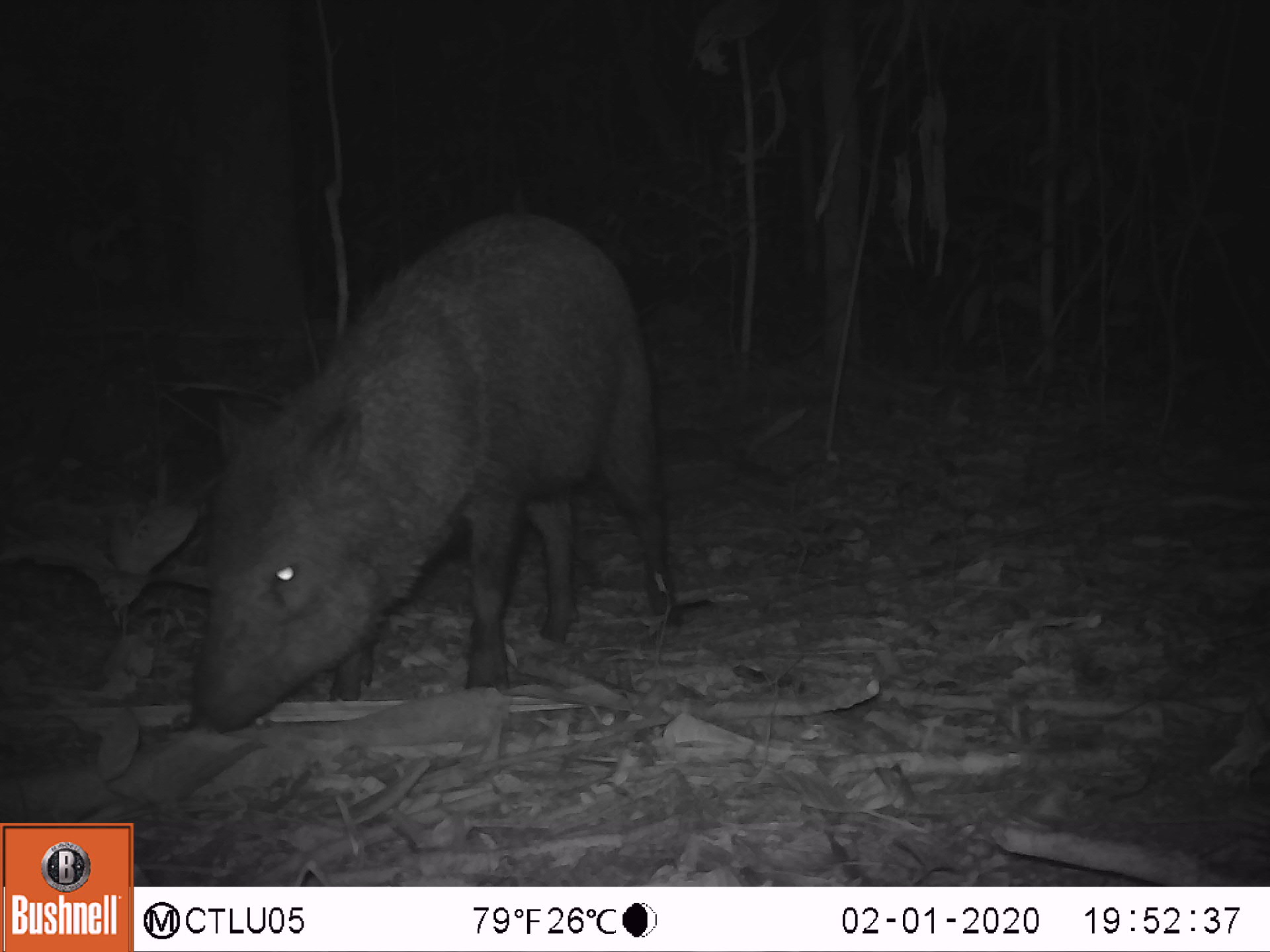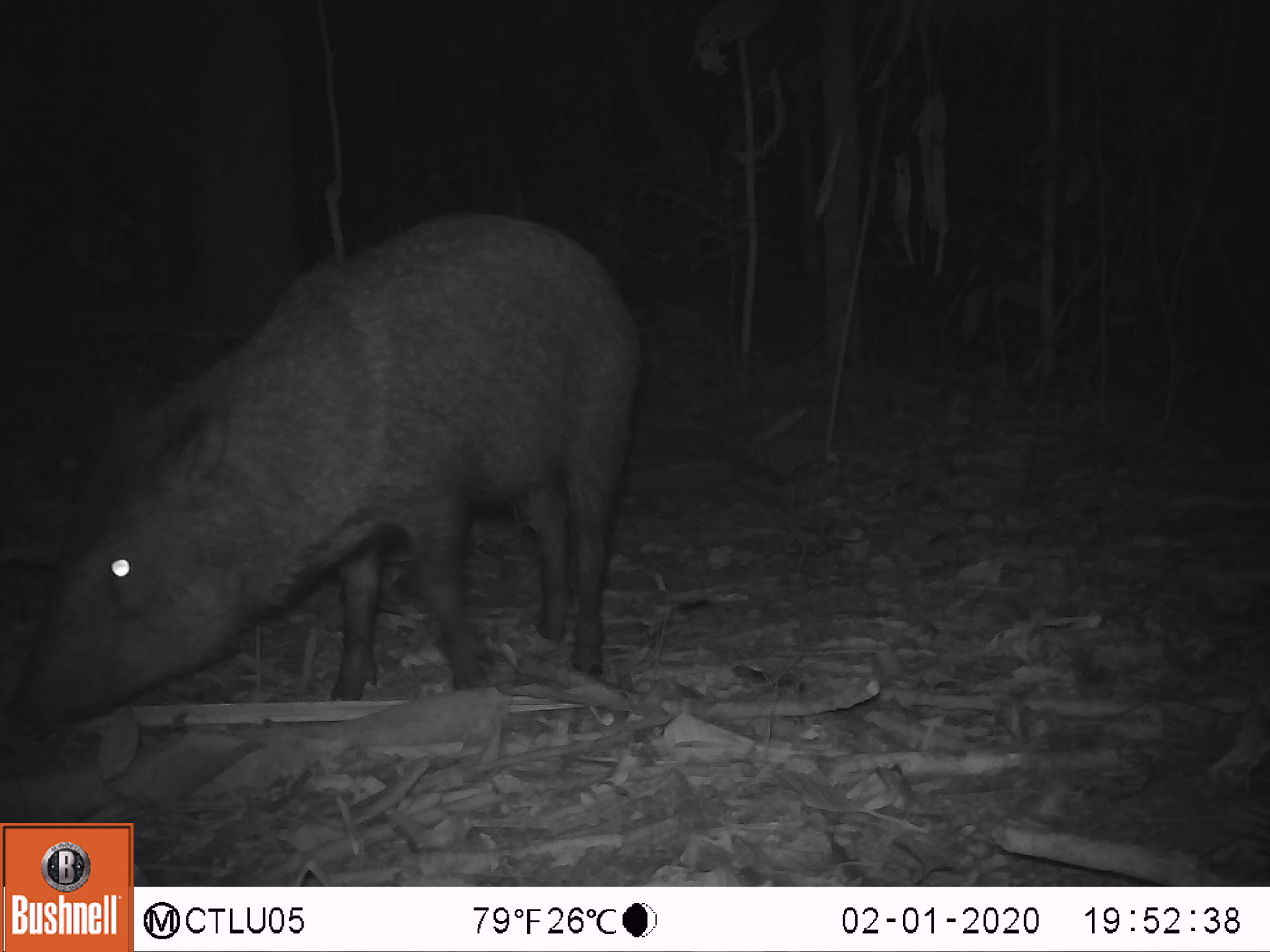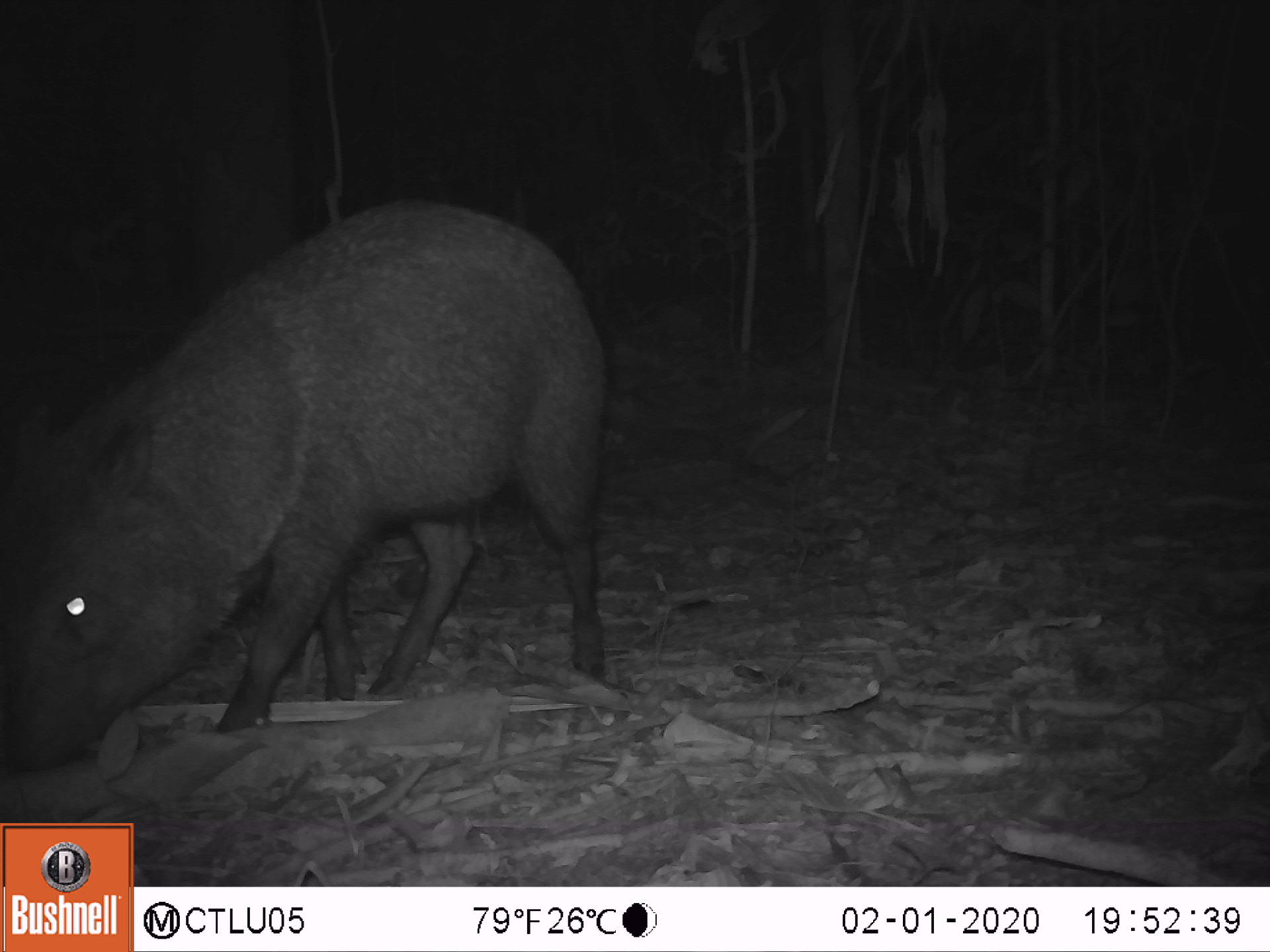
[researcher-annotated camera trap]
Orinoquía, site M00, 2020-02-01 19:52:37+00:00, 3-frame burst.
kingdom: Animalia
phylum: Chordata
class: Mammalia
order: Artiodactyla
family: Tayassuidae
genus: Pecari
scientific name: Pecari tajacu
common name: collared peccary